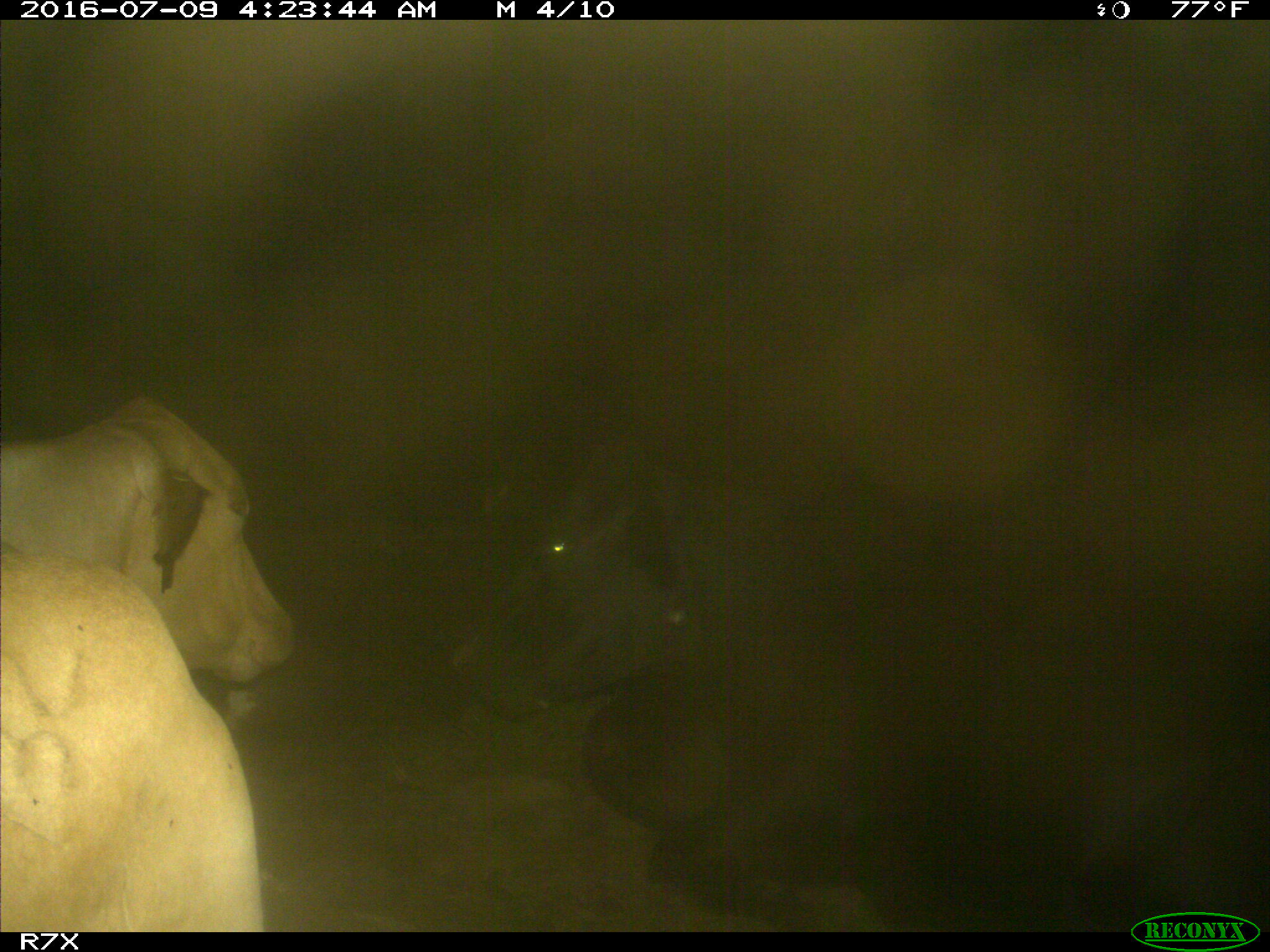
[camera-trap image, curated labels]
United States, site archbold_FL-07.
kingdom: Animalia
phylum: Chordata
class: Mammalia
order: Artiodactyla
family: Bovidae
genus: Bos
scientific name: Bos taurus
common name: domestic cow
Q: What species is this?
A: Bos taurus (domestic cow).